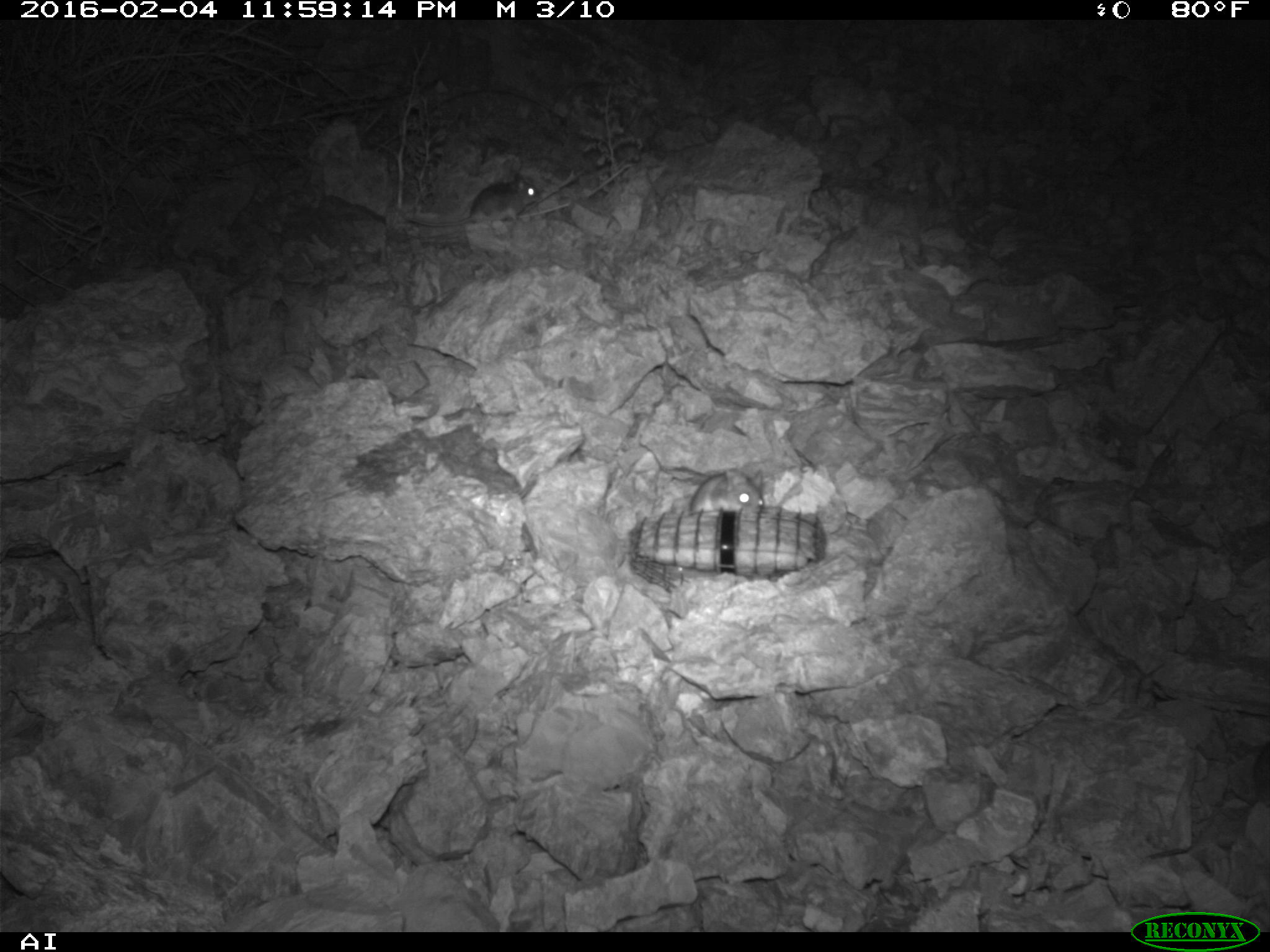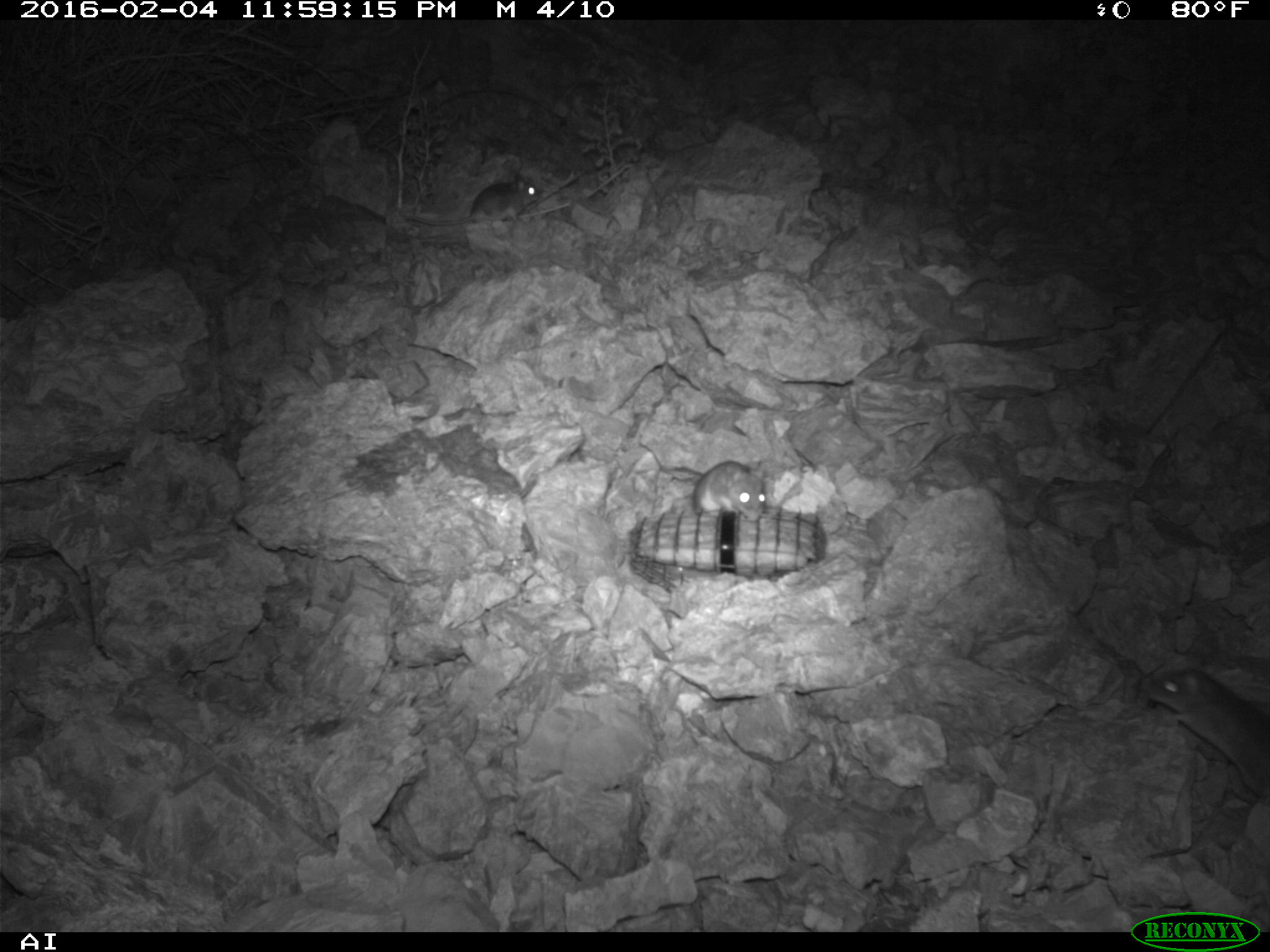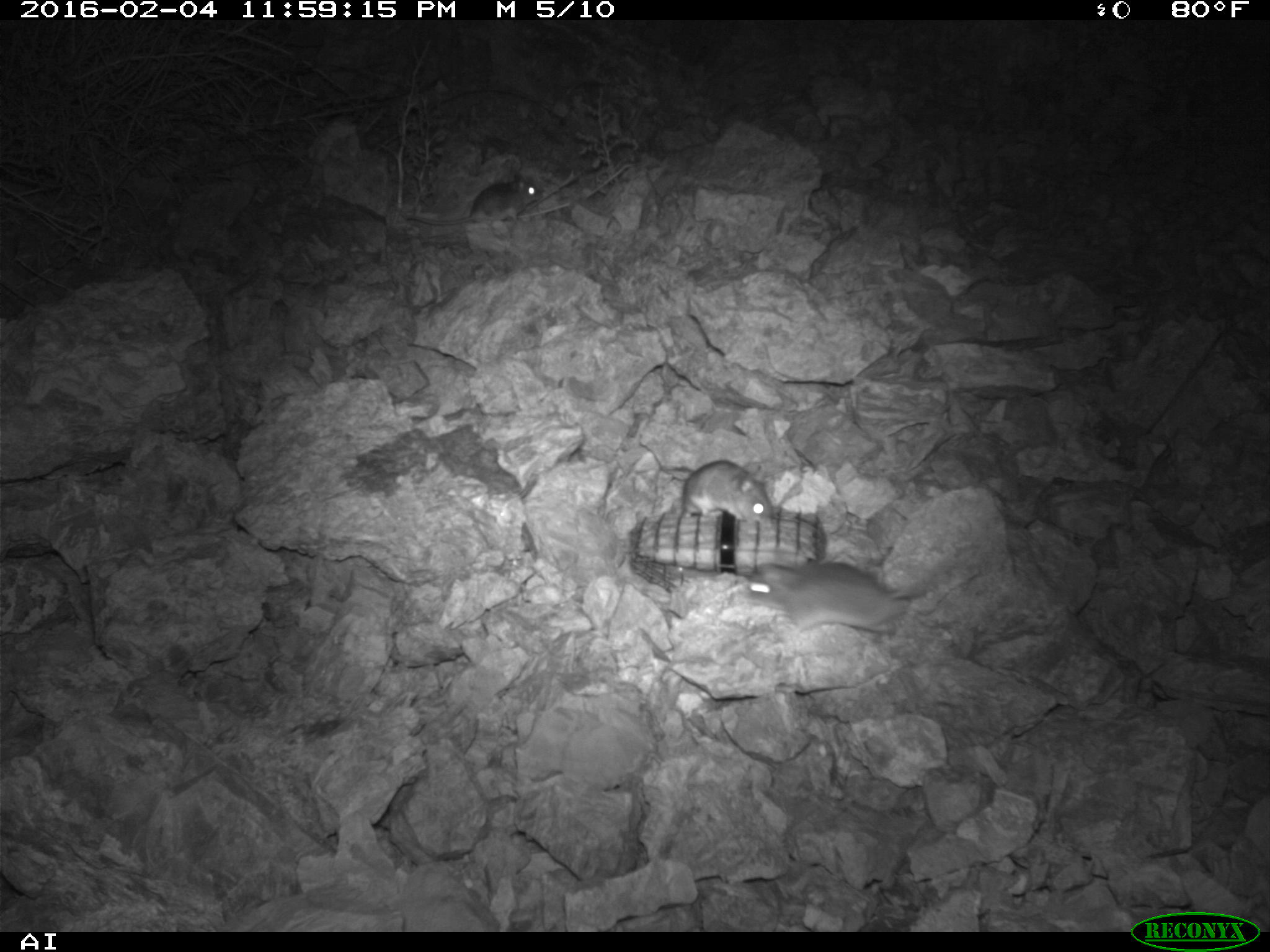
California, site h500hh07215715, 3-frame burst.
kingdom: Animalia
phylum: Chordata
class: Mammalia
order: Rodentia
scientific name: Rodentia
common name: rodent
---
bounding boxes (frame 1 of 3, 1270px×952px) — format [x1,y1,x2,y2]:
rodent: [404,172,538,226]; [688,467,763,513]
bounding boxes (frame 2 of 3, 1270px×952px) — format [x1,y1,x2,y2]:
rodent: [1148,666,1269,798]; [404,174,540,225]; [692,460,766,521]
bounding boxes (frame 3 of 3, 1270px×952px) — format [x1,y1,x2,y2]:
rodent: [747,559,928,637]; [404,172,541,232]; [683,459,774,525]